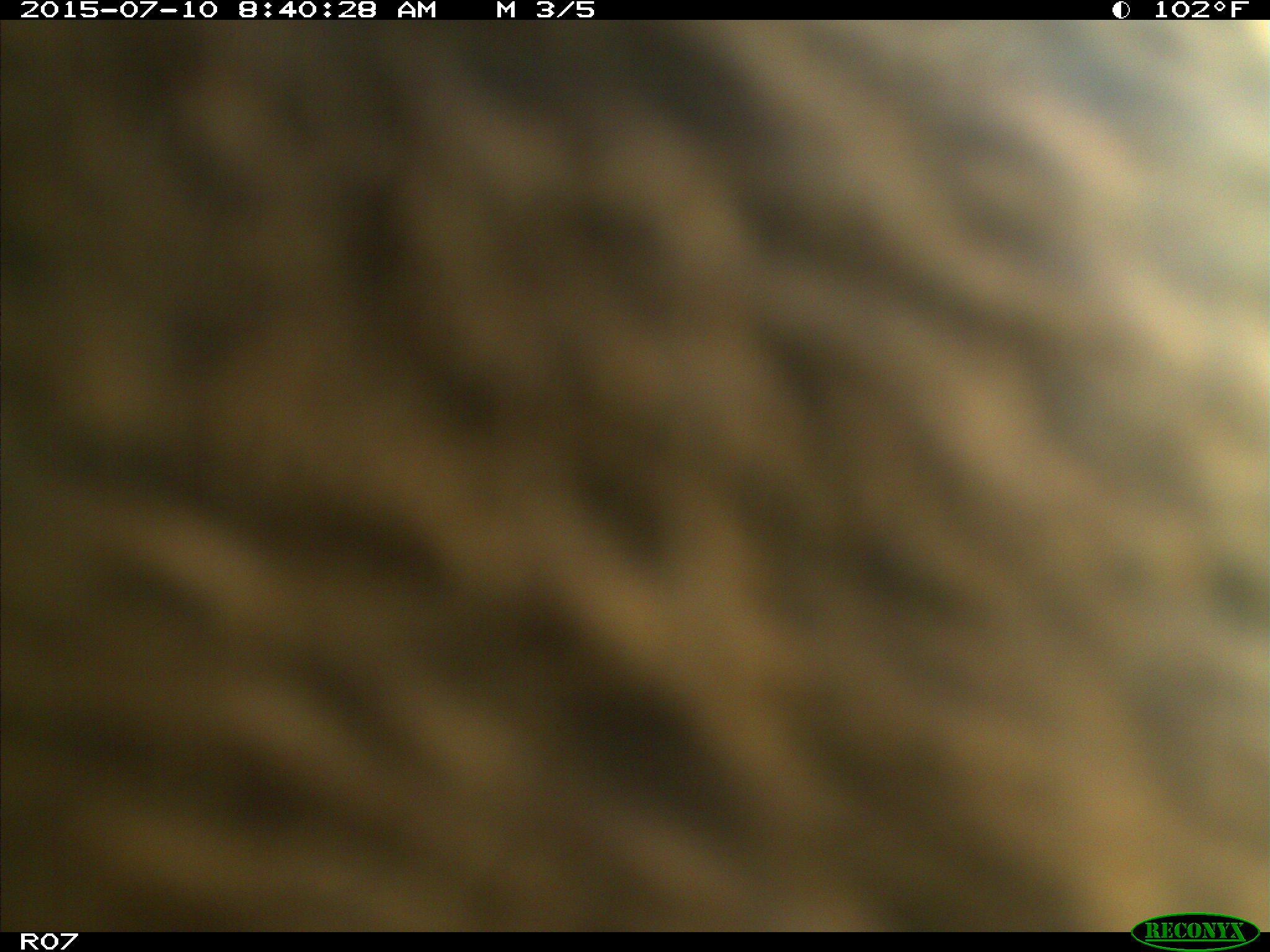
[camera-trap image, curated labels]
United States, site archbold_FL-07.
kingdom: Animalia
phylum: Chordata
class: Mammalia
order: Artiodactyla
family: Bovidae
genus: Bos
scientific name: Bos taurus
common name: domestic cow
Bos taurus (domestic cow).